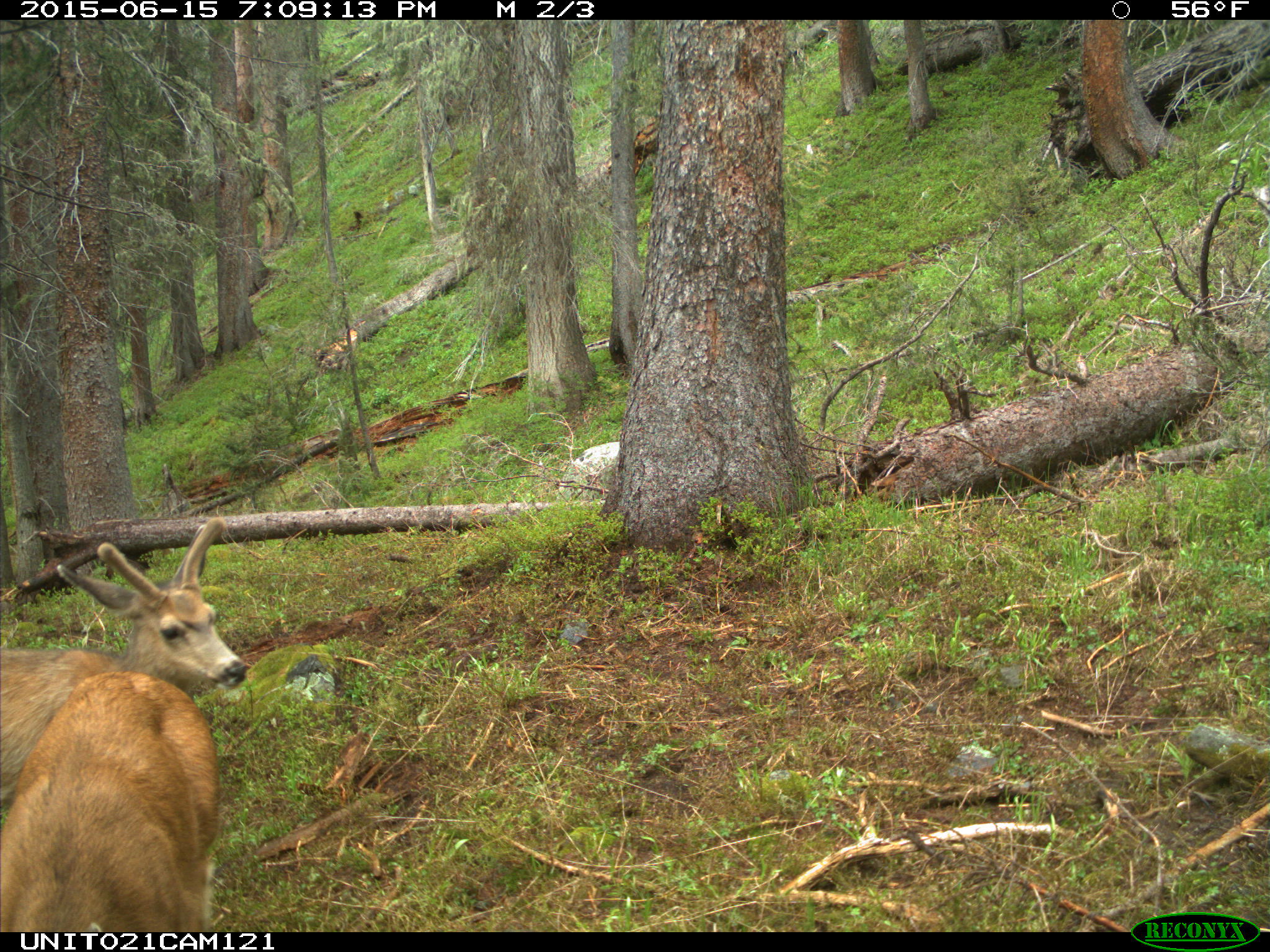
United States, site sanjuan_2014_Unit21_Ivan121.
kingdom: Animalia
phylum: Chordata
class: Mammalia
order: Artiodactyla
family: Cervidae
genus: Odocoileus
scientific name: Odocoileus hemionus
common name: mule deer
Odocoileus hemionus (mule deer).